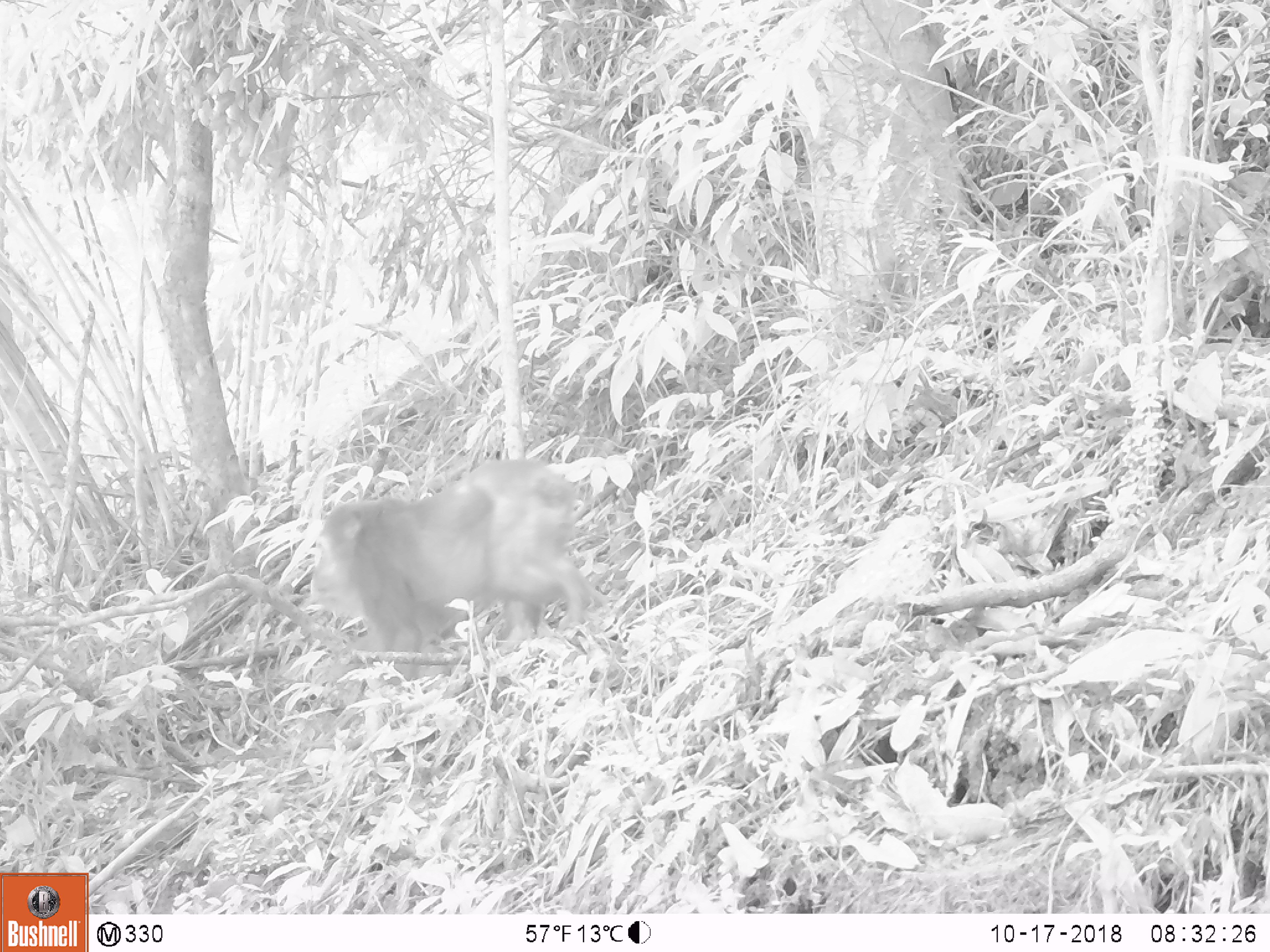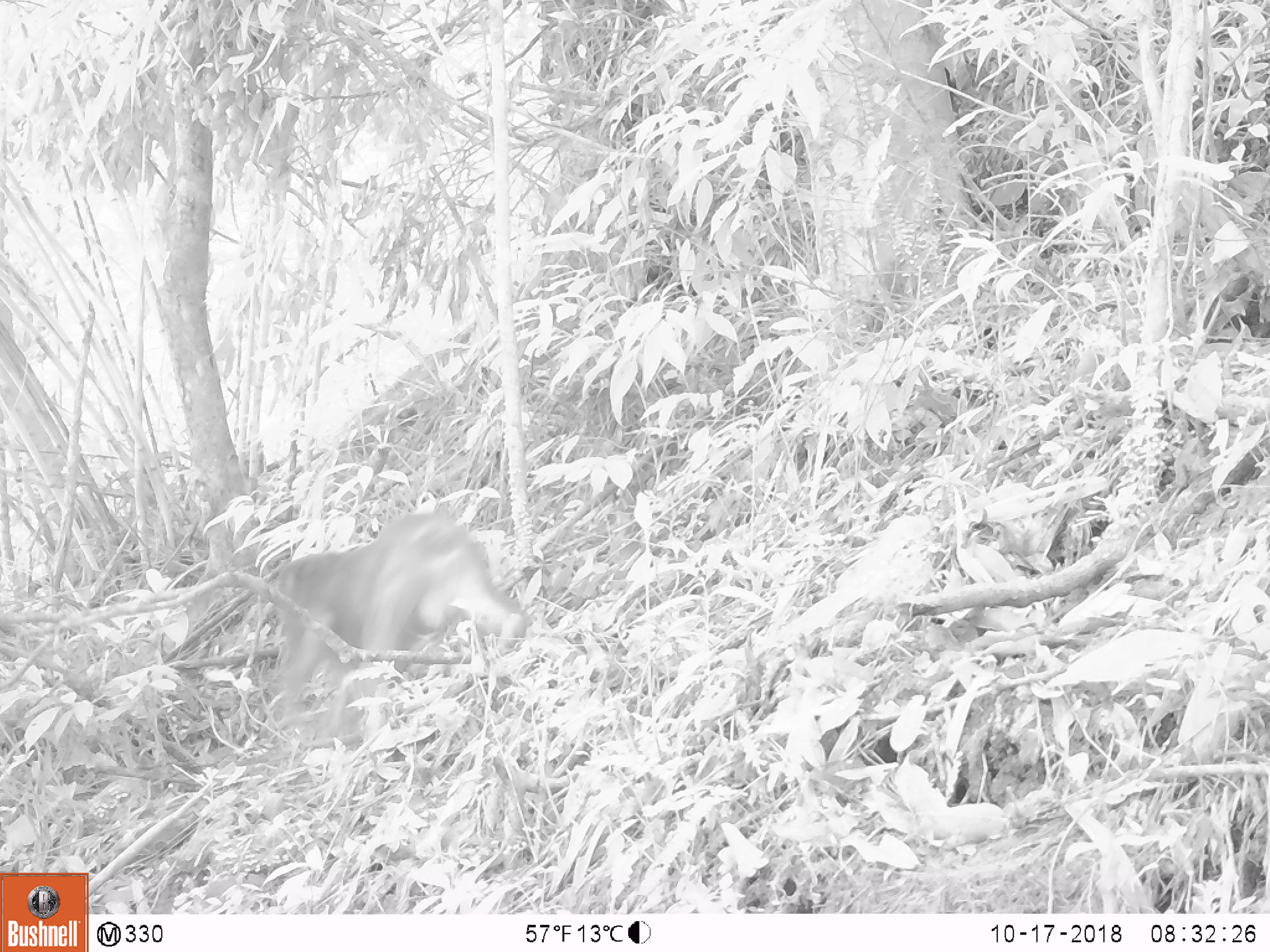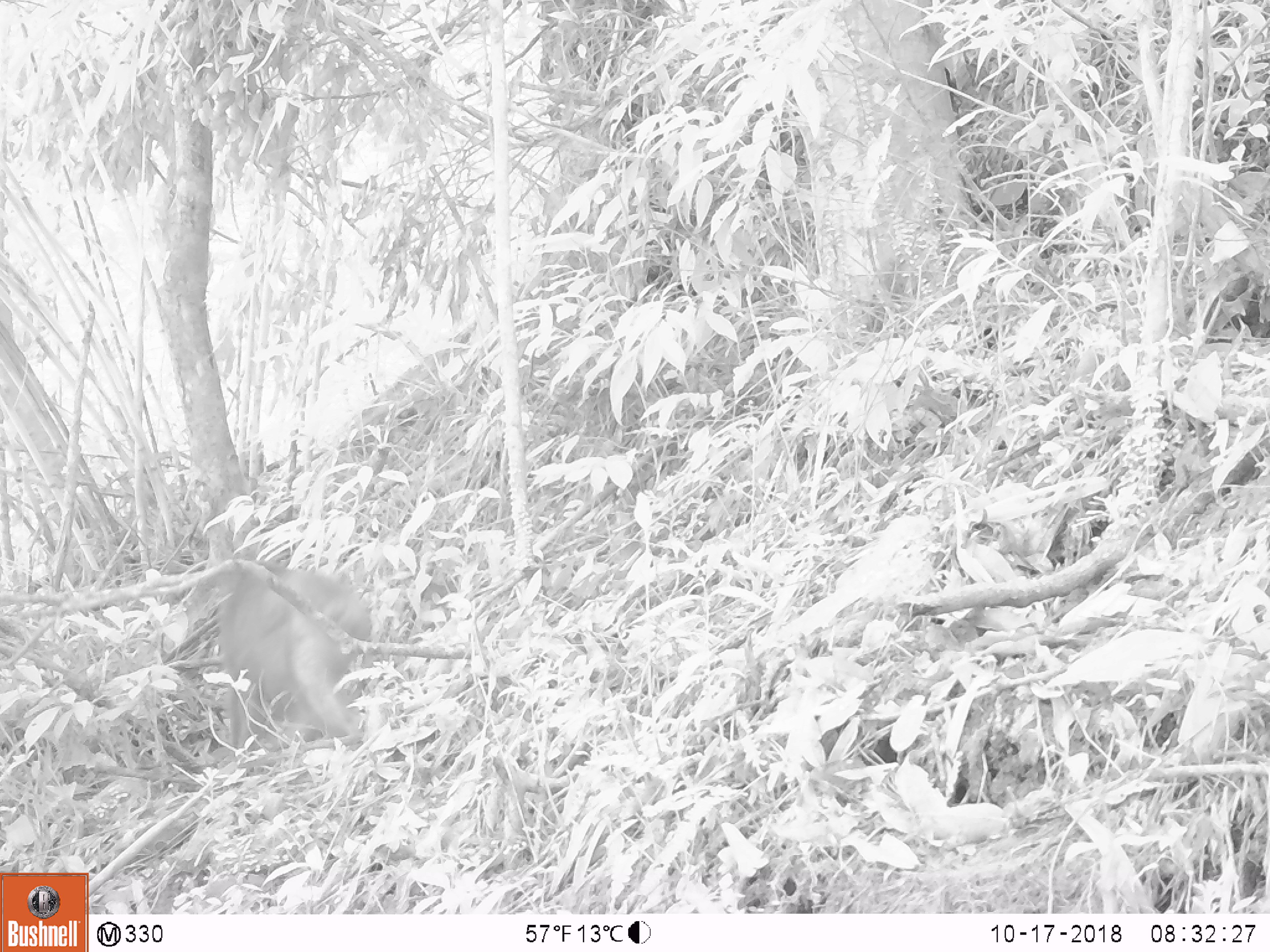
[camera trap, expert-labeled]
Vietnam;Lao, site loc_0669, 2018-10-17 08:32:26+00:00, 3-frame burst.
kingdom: Animalia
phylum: Chordata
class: Mammalia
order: Primates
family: Cercopithecidae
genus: Macaca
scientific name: Macaca arctoides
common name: stump-tailed macaque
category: stump tailed macaque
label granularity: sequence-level